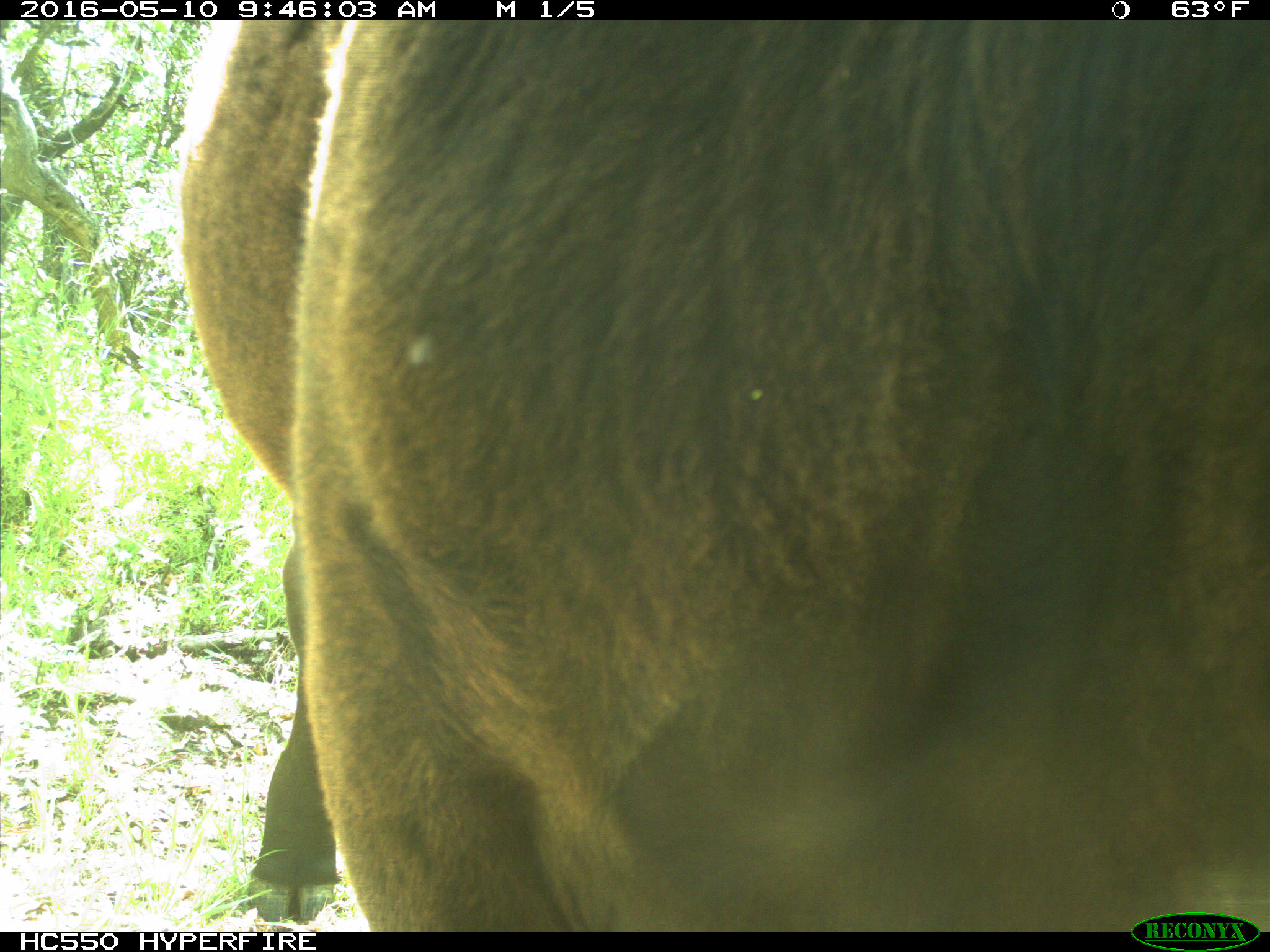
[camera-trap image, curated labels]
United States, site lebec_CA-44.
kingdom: Animalia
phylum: Chordata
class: Mammalia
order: Artiodactyla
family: Bovidae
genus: Bos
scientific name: Bos taurus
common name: domestic cow